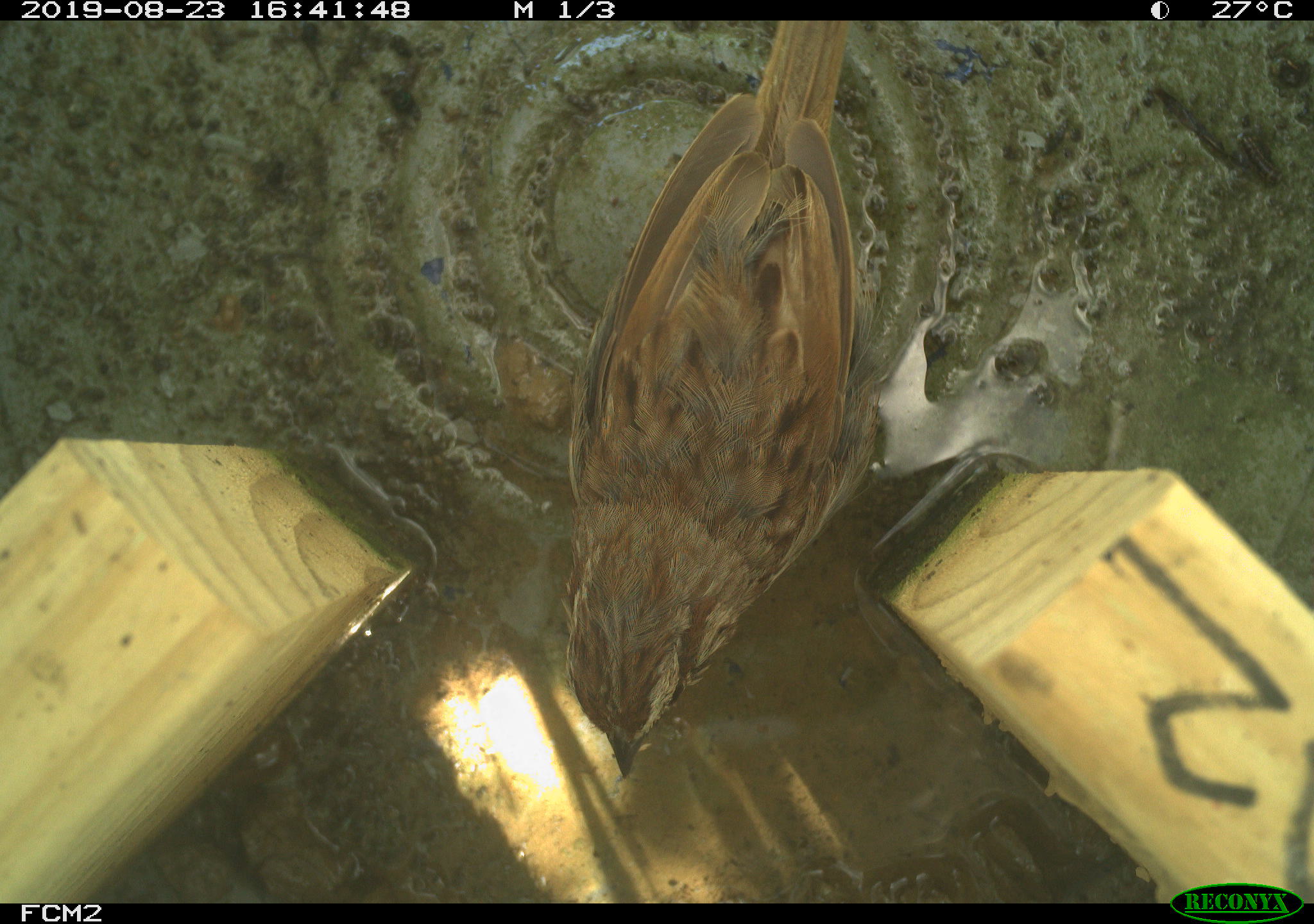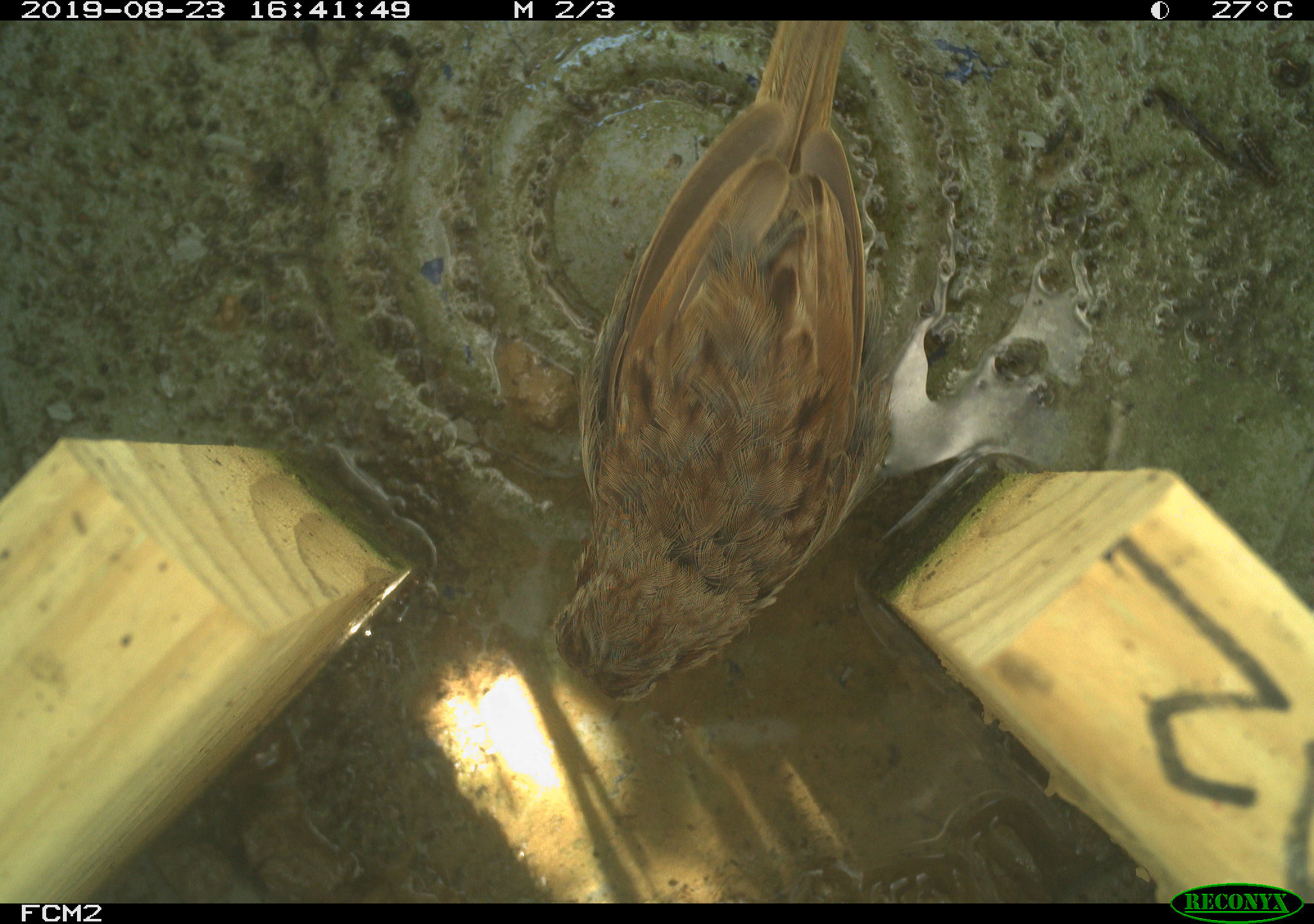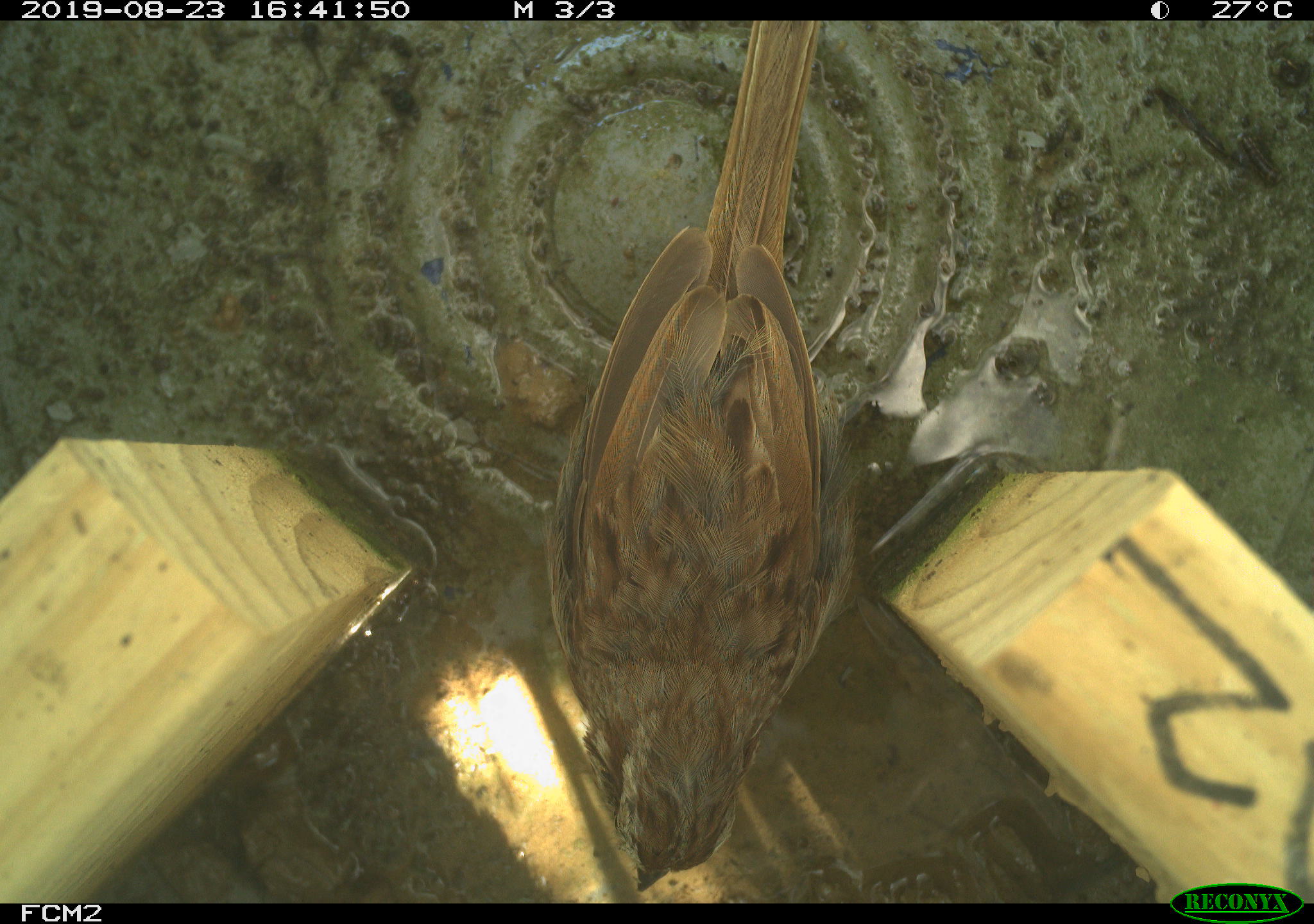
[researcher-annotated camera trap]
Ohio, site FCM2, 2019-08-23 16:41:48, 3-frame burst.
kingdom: Animalia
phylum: Chordata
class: Aves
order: Passeriformes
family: Passerellidae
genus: Melospiza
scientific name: Melospiza melodia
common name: song sparrow